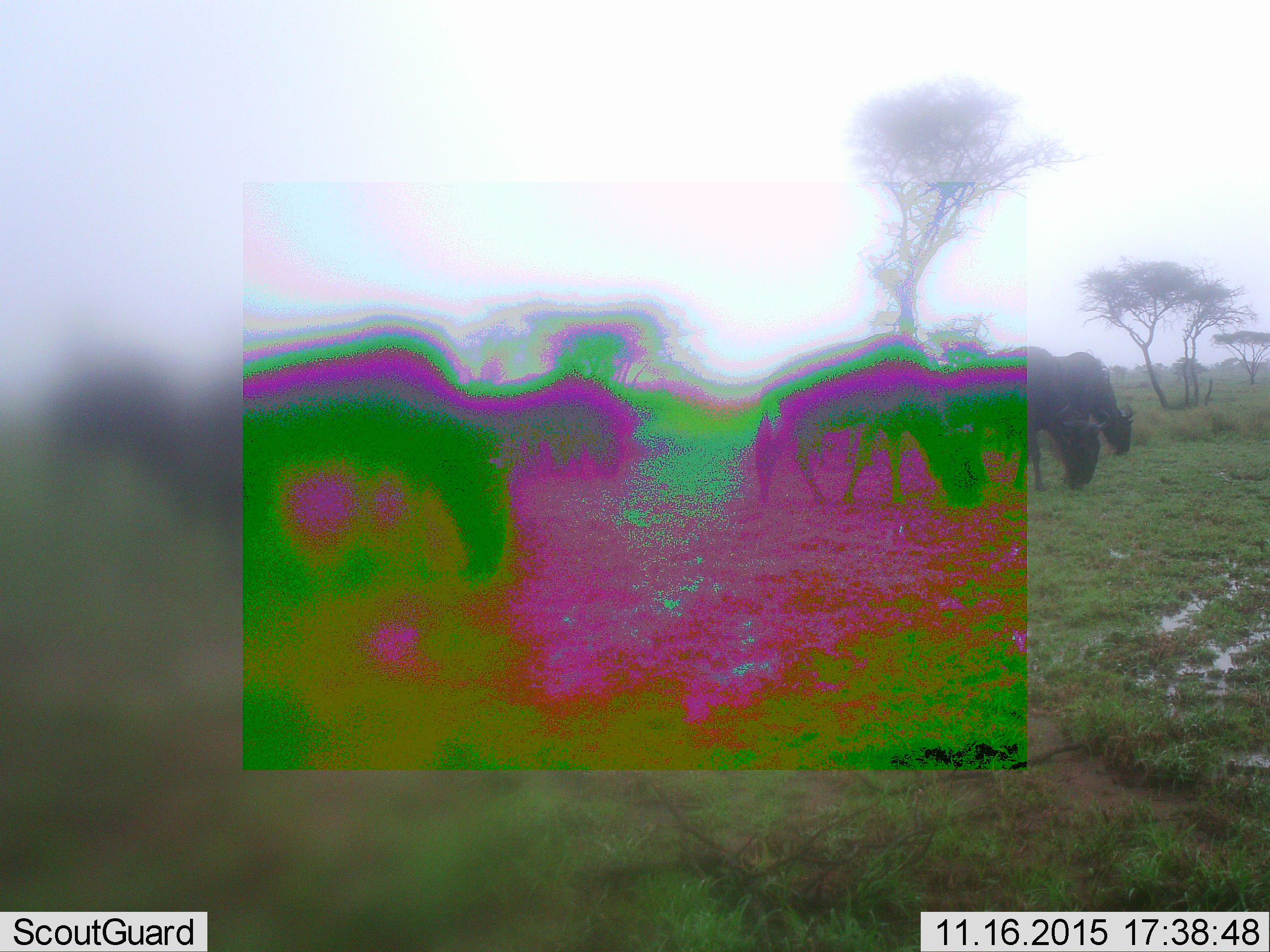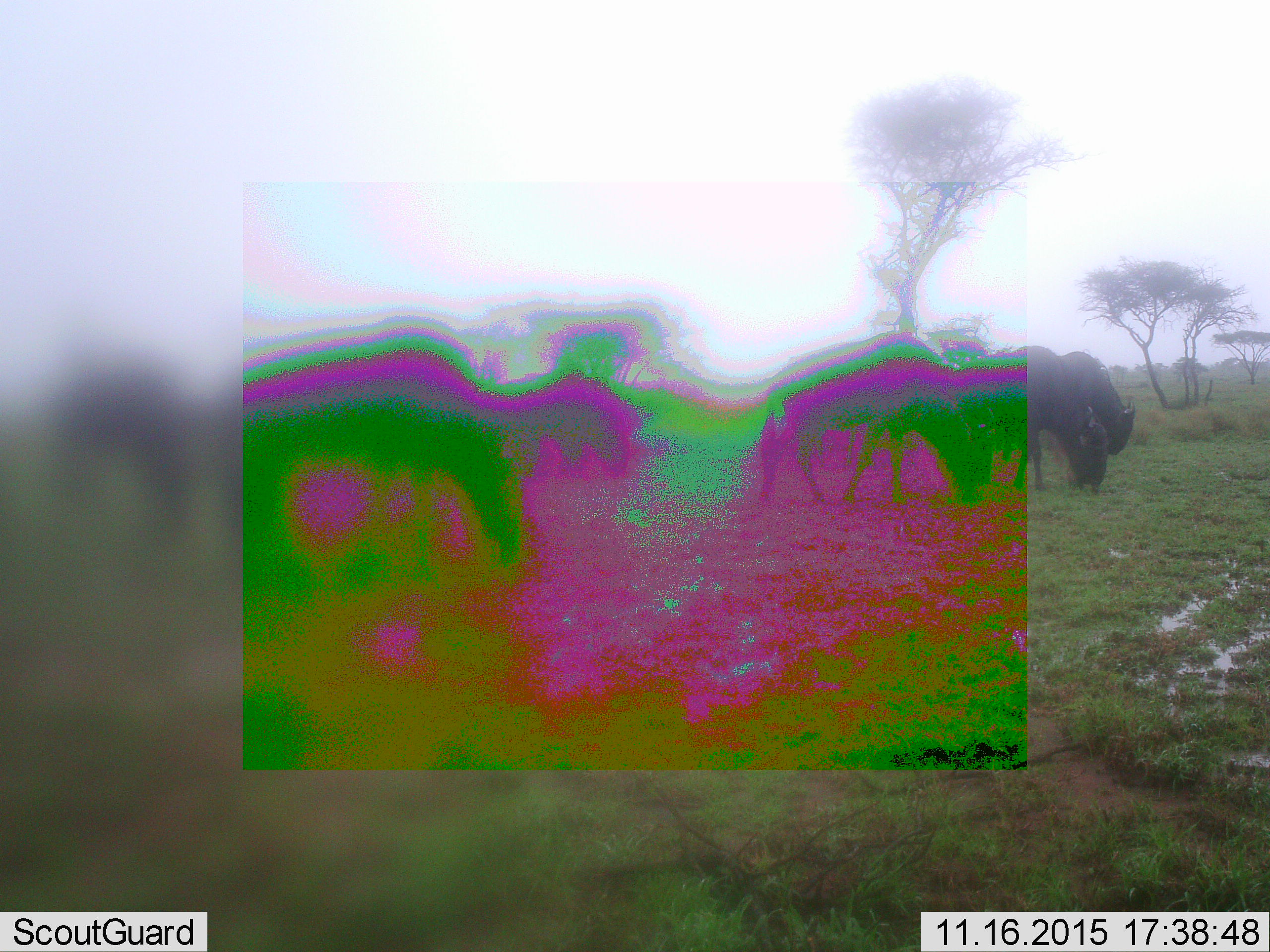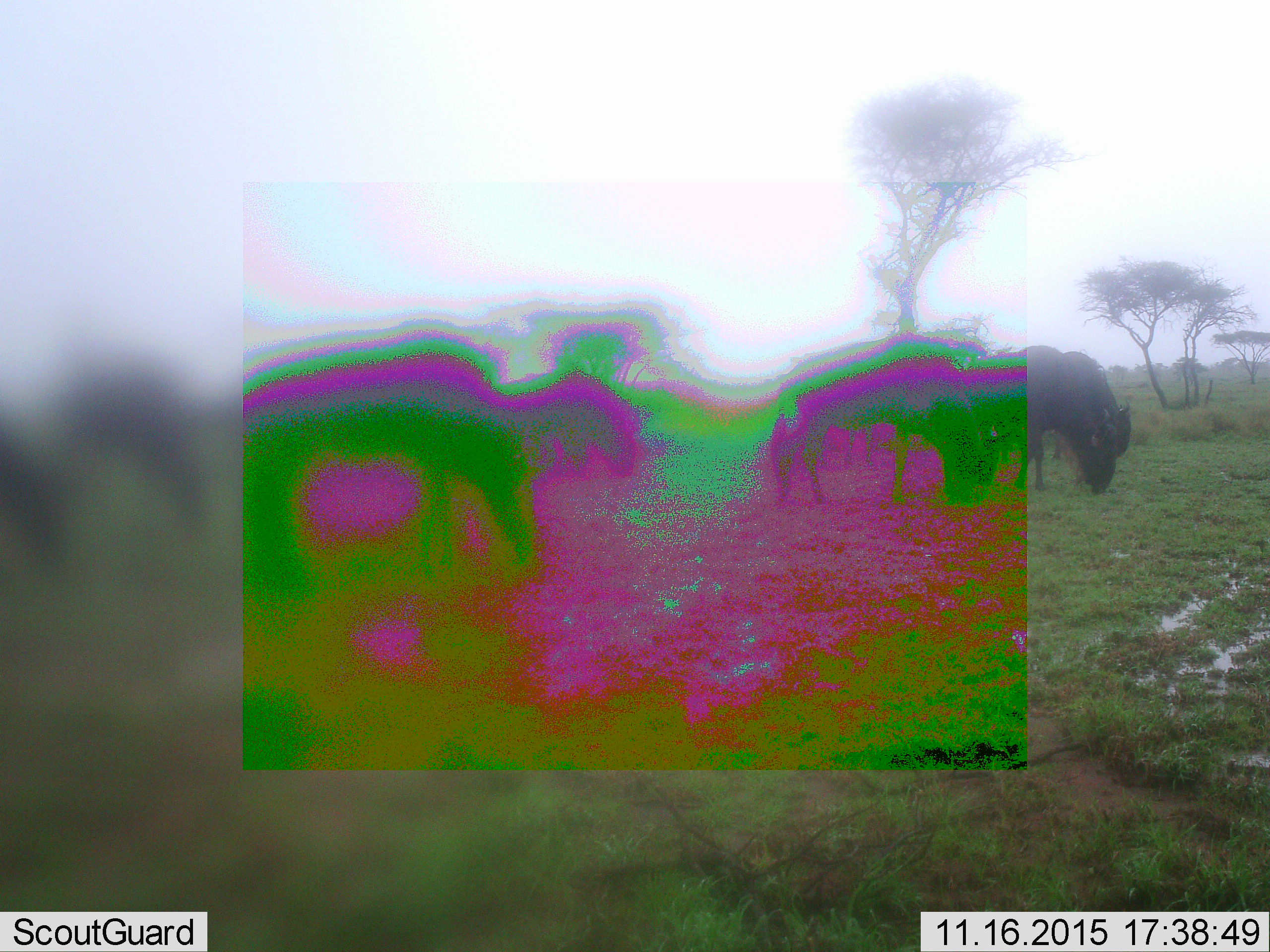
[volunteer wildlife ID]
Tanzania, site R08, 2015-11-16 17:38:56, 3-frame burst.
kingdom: Animalia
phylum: Chordata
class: Mammalia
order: Artiodactyla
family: Bovidae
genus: Connochaetes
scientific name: Connochaetes taurinus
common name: blue wildebeest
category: wildebeest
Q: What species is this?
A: Wildebeest (blue wildebeest) (Connochaetes taurinus).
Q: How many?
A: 7.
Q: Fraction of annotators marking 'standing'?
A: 0%.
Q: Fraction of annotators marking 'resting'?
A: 0%.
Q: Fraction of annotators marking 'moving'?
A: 25%.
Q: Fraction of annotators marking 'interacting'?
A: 0%.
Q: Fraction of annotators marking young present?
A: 0%.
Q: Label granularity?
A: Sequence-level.